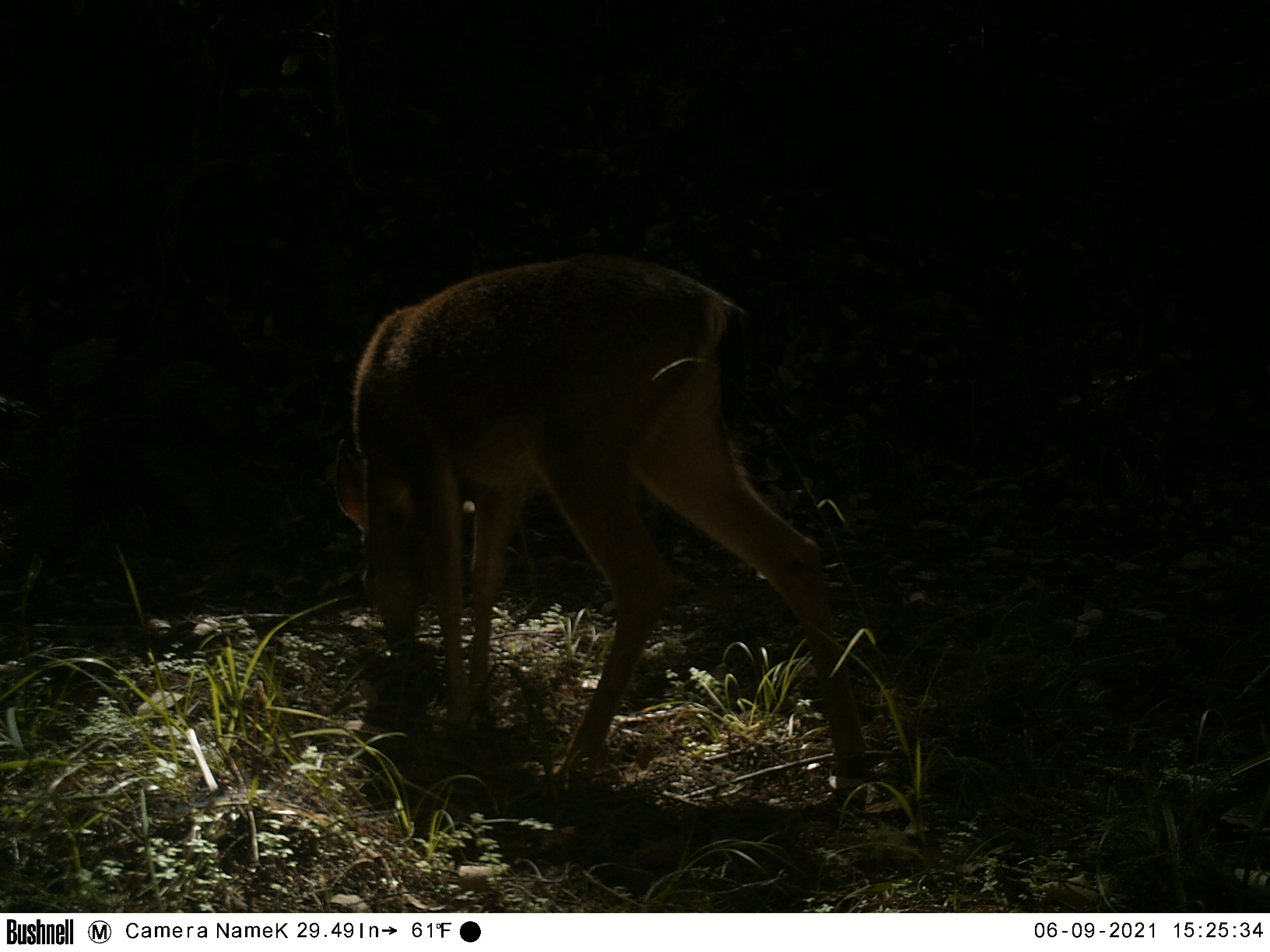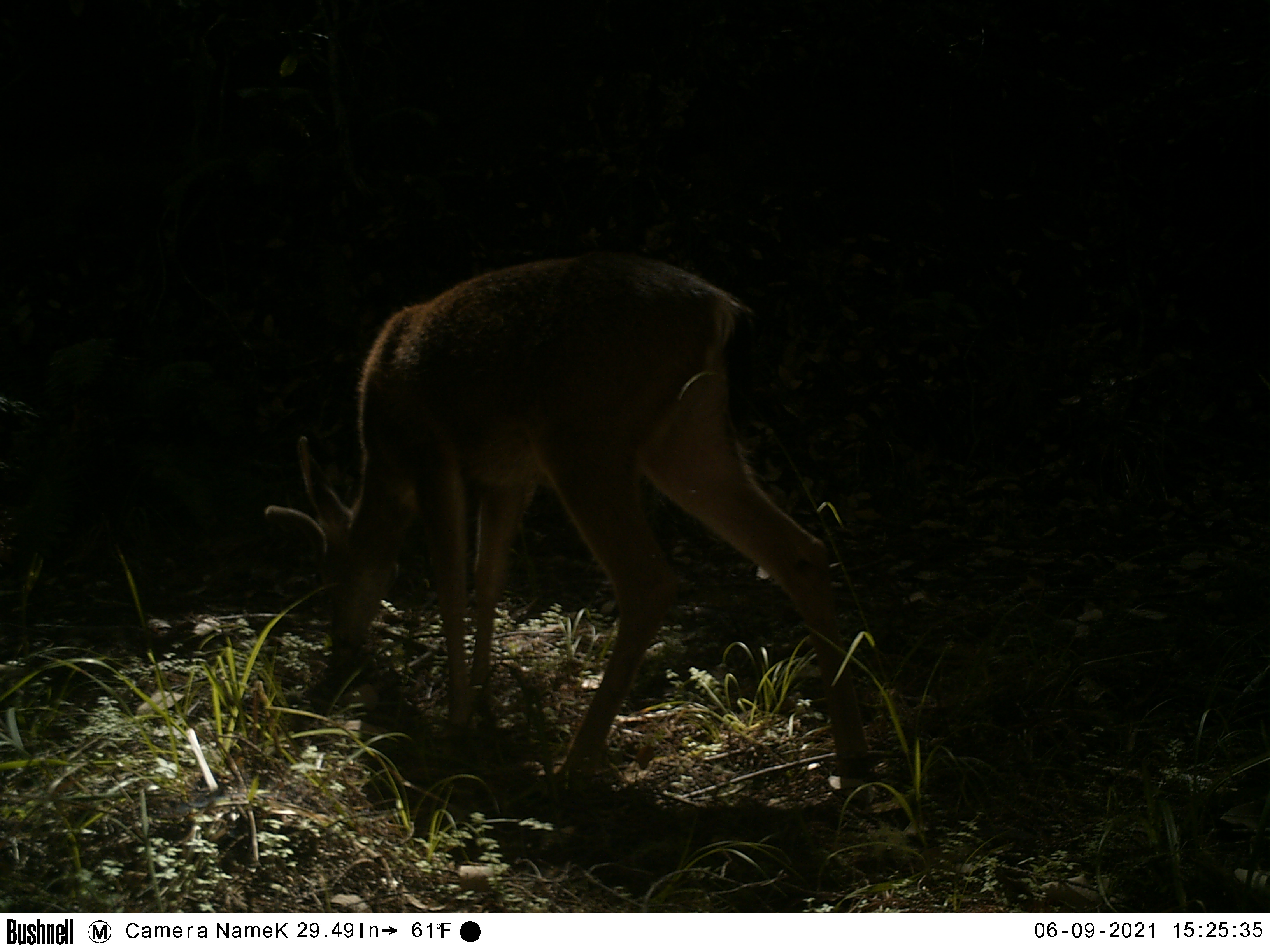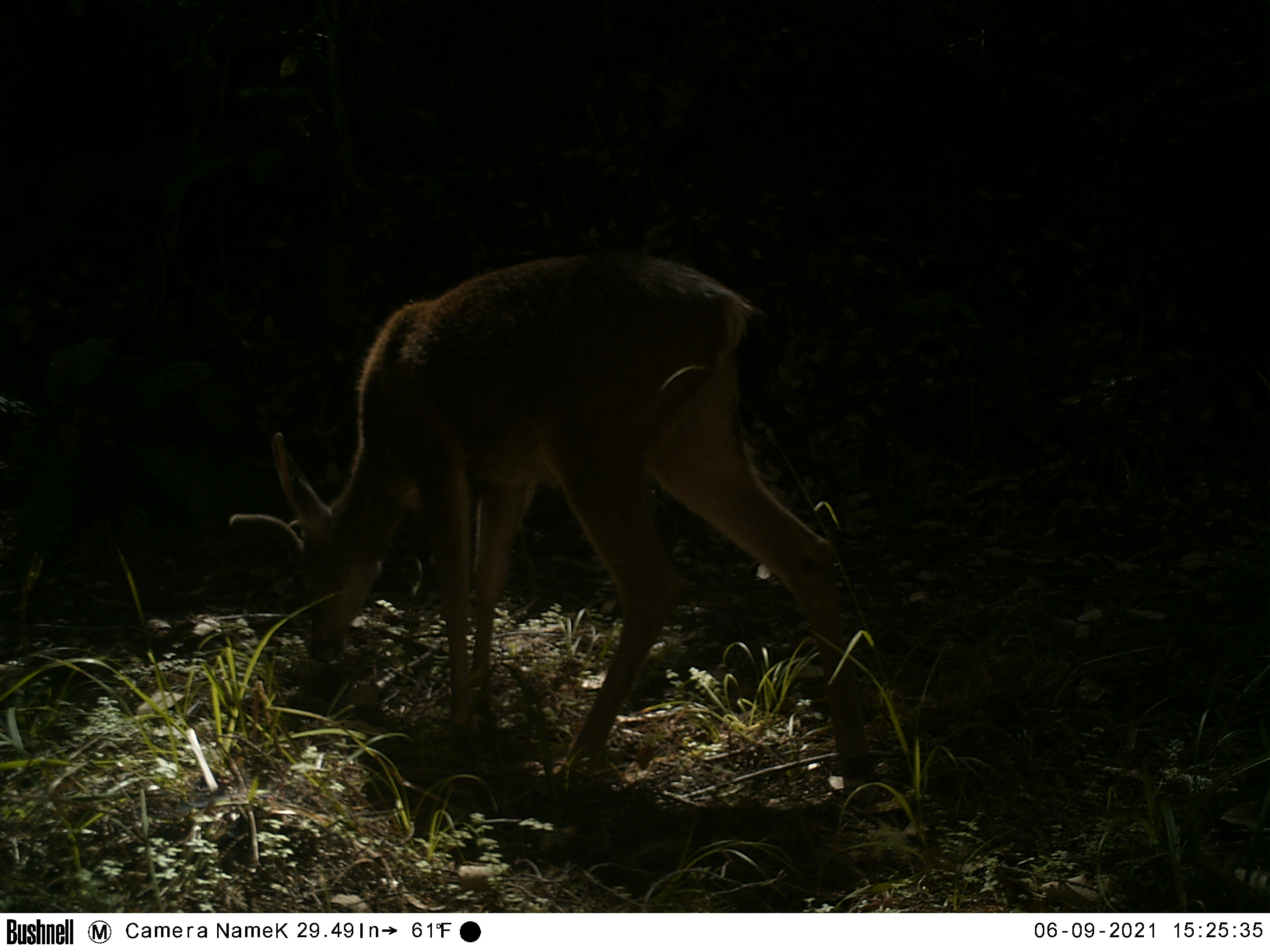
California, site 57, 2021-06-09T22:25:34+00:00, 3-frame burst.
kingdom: Animalia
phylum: Chordata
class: Mammalia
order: Artiodactyla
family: Cervidae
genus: Odocoileus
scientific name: Odocoileus hemionus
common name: mule deer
Mule deer (Odocoileus hemionus).